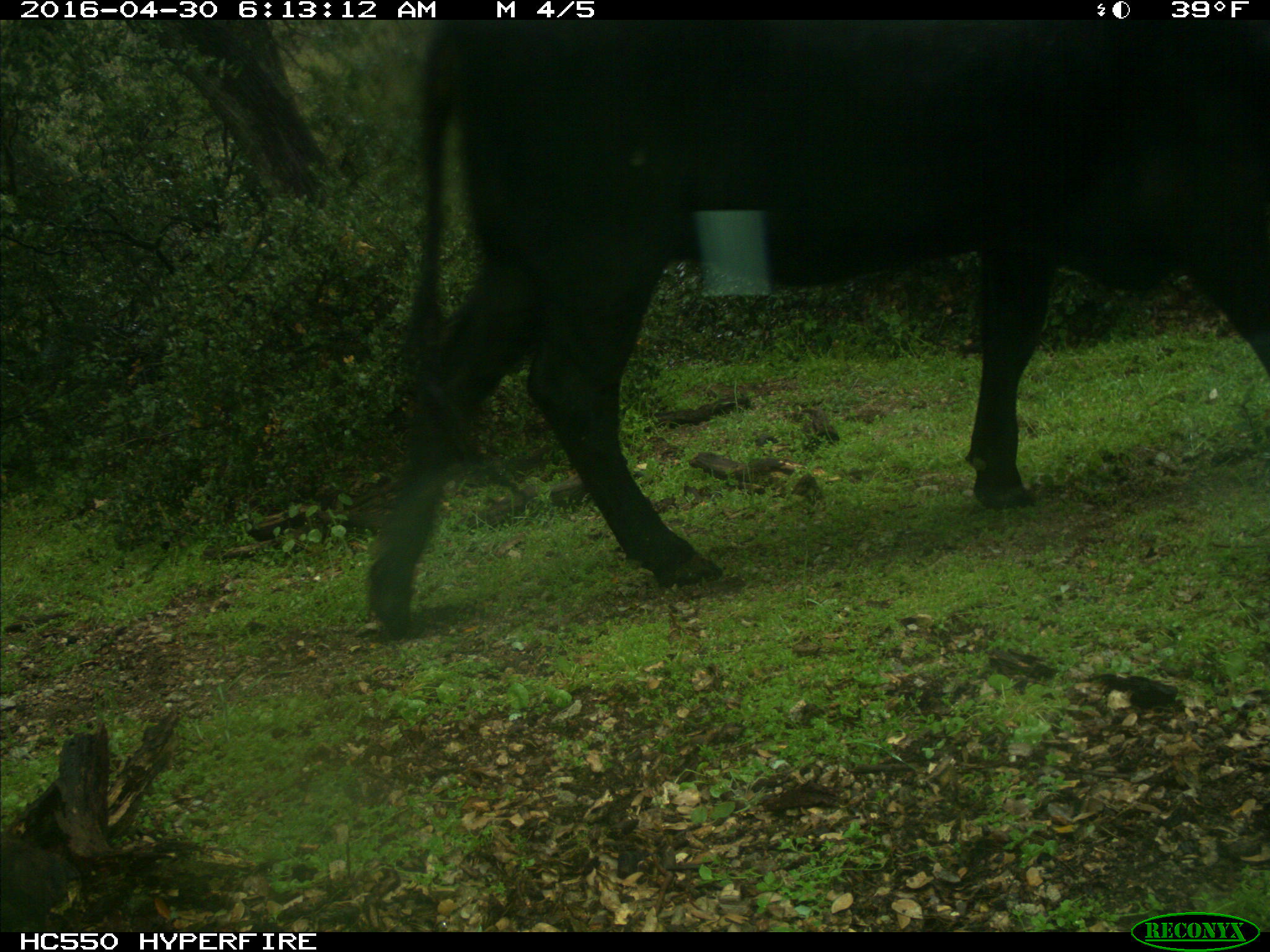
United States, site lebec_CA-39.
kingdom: Animalia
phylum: Chordata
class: Mammalia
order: Artiodactyla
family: Bovidae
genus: Bos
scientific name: Bos taurus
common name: domestic cow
Bos taurus (domestic cow).